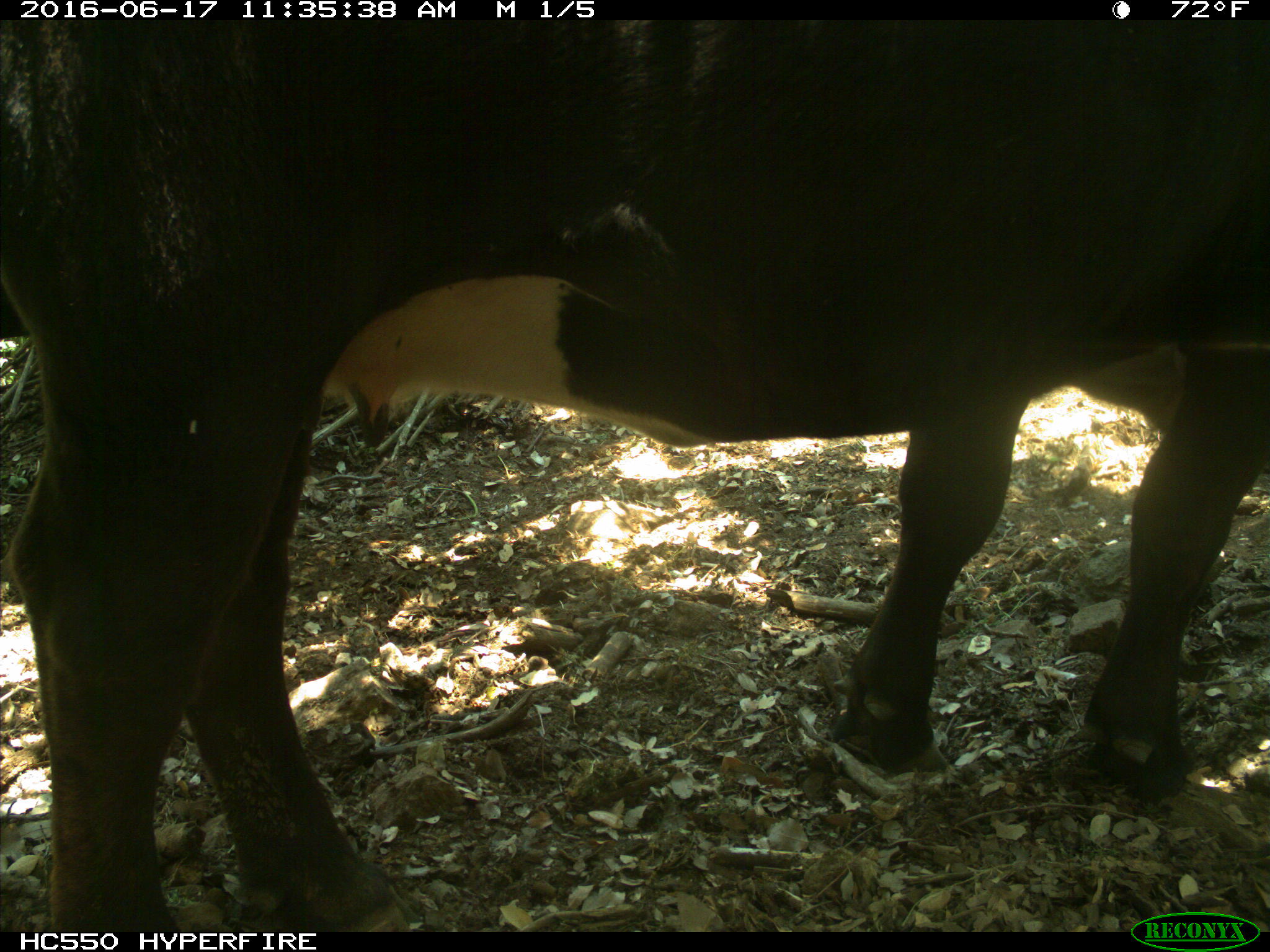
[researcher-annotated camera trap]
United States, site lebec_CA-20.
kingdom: Animalia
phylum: Chordata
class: Mammalia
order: Artiodactyla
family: Bovidae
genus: Bos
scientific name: Bos taurus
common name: domestic cow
Bos taurus (domestic cow).